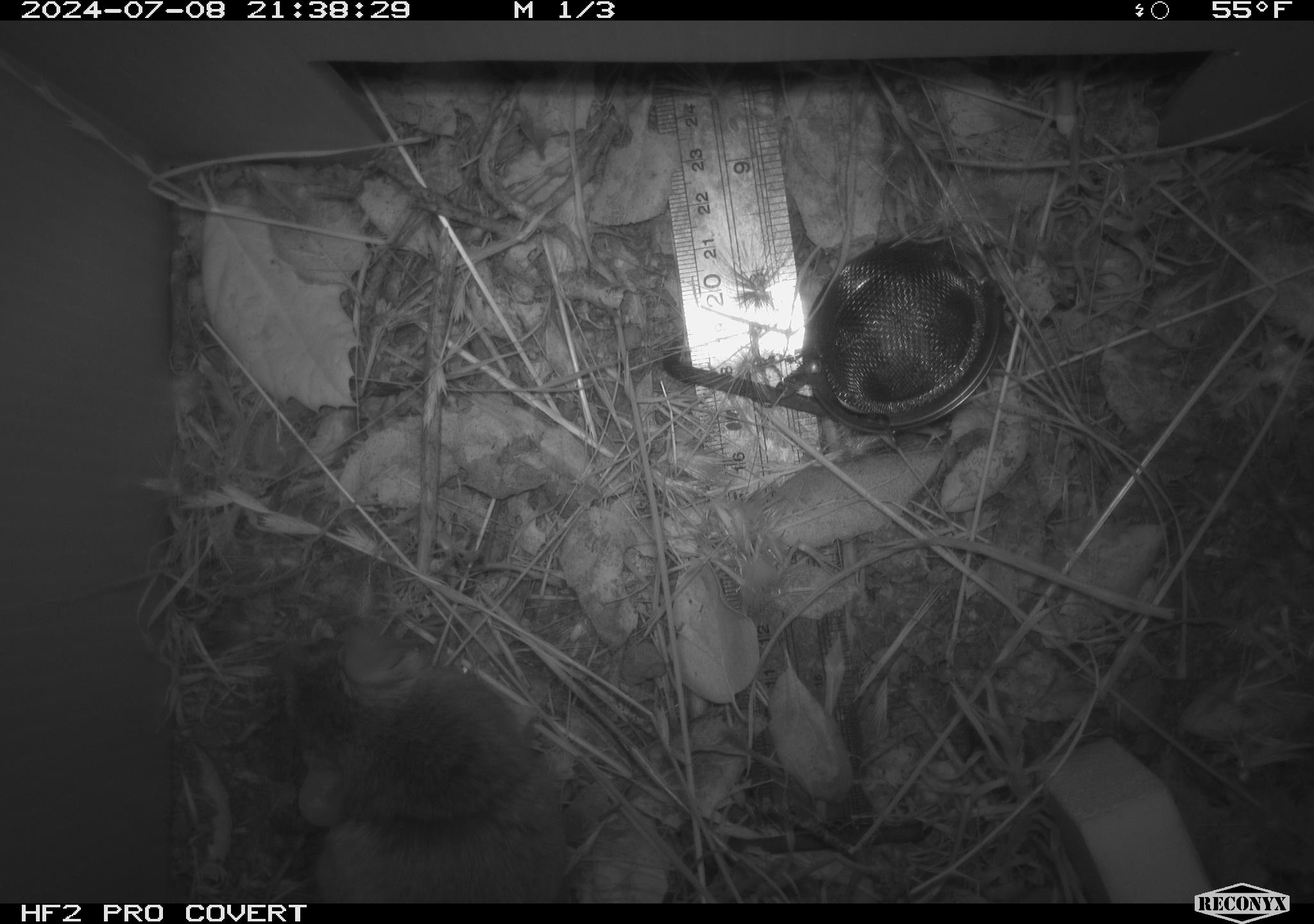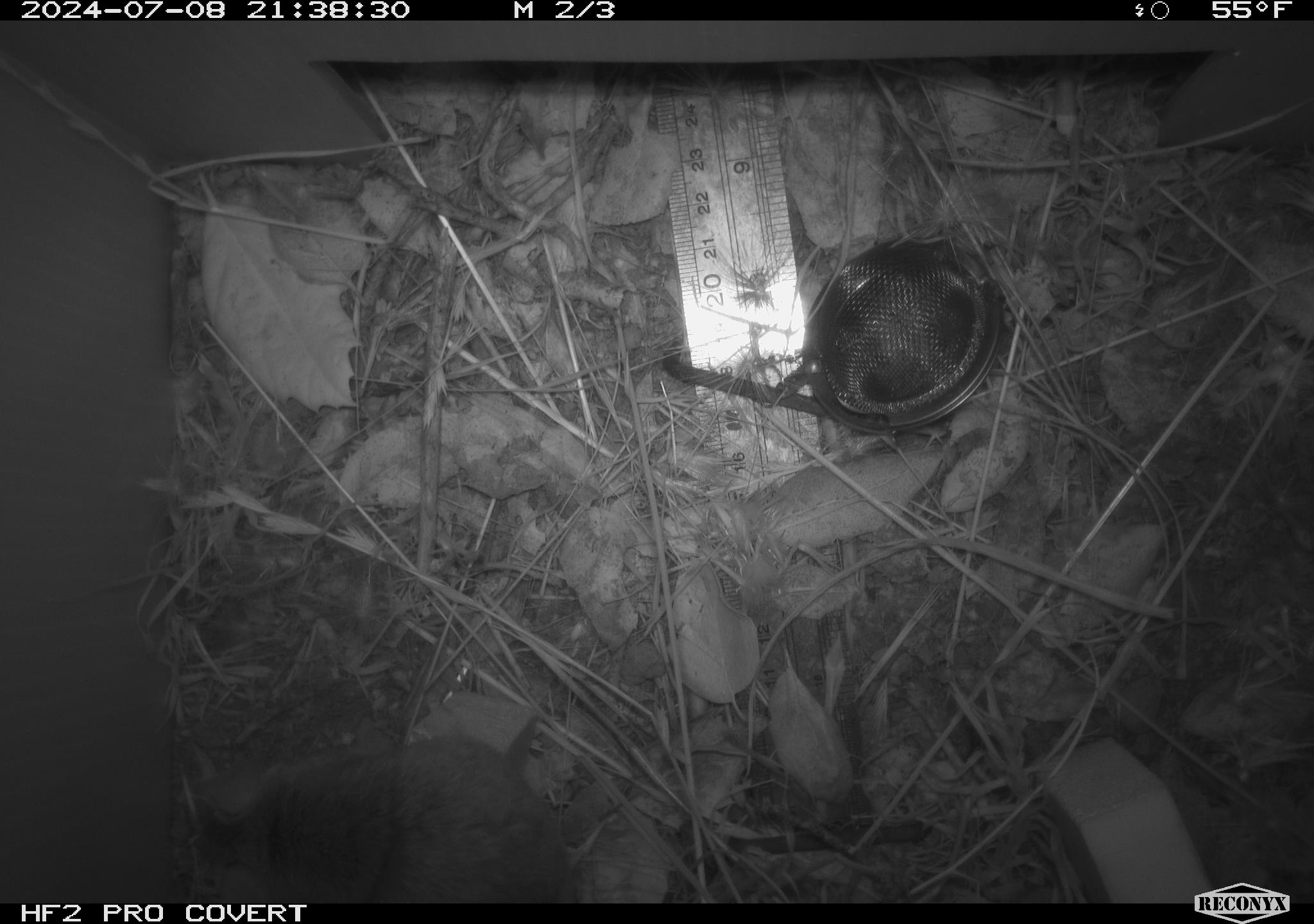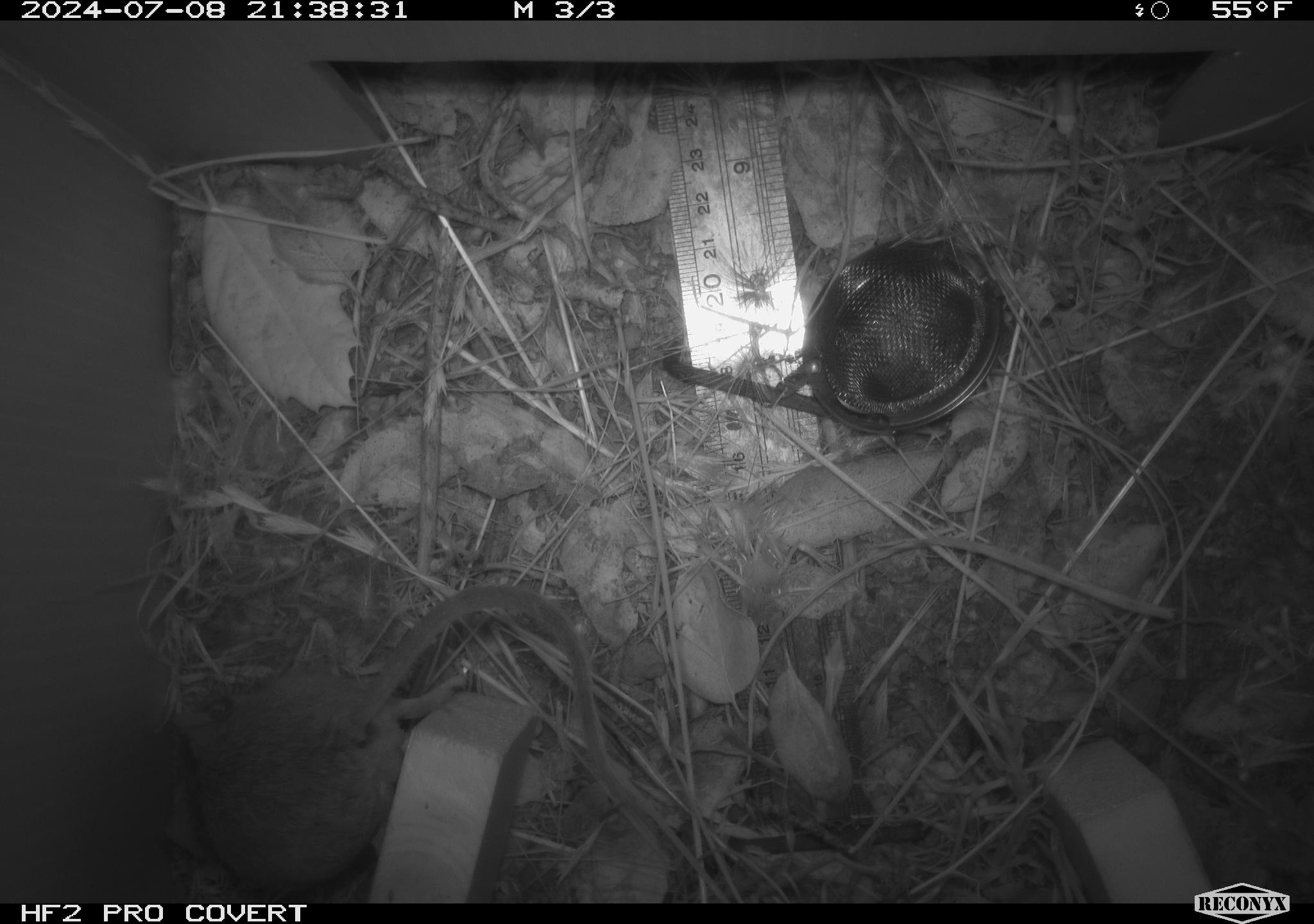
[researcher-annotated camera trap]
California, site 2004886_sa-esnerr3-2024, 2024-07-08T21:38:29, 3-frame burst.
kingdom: Animalia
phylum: Chordata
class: Mammalia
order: Rodentia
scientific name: Rodentia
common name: rodent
Rodent (Rodentia).